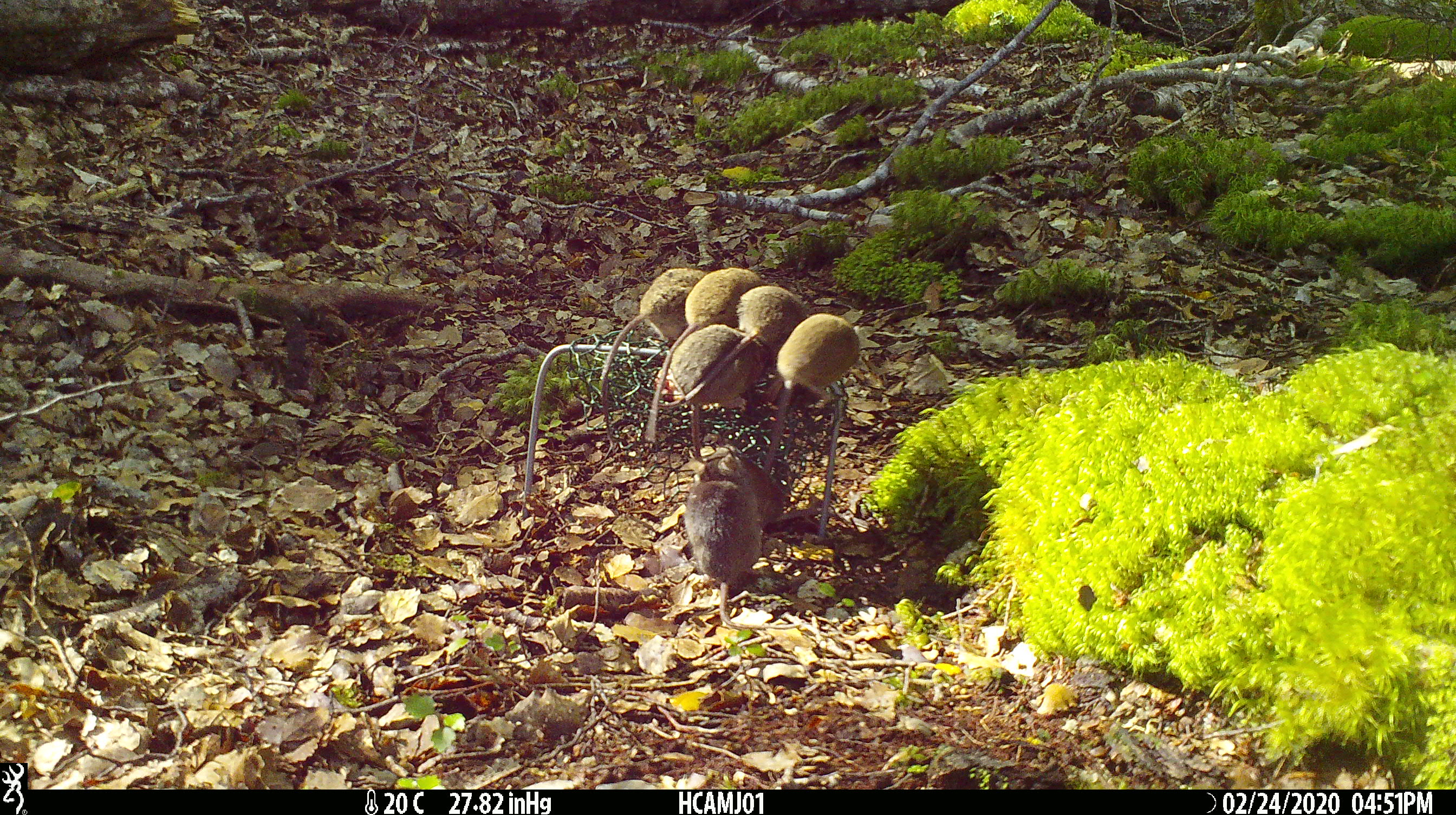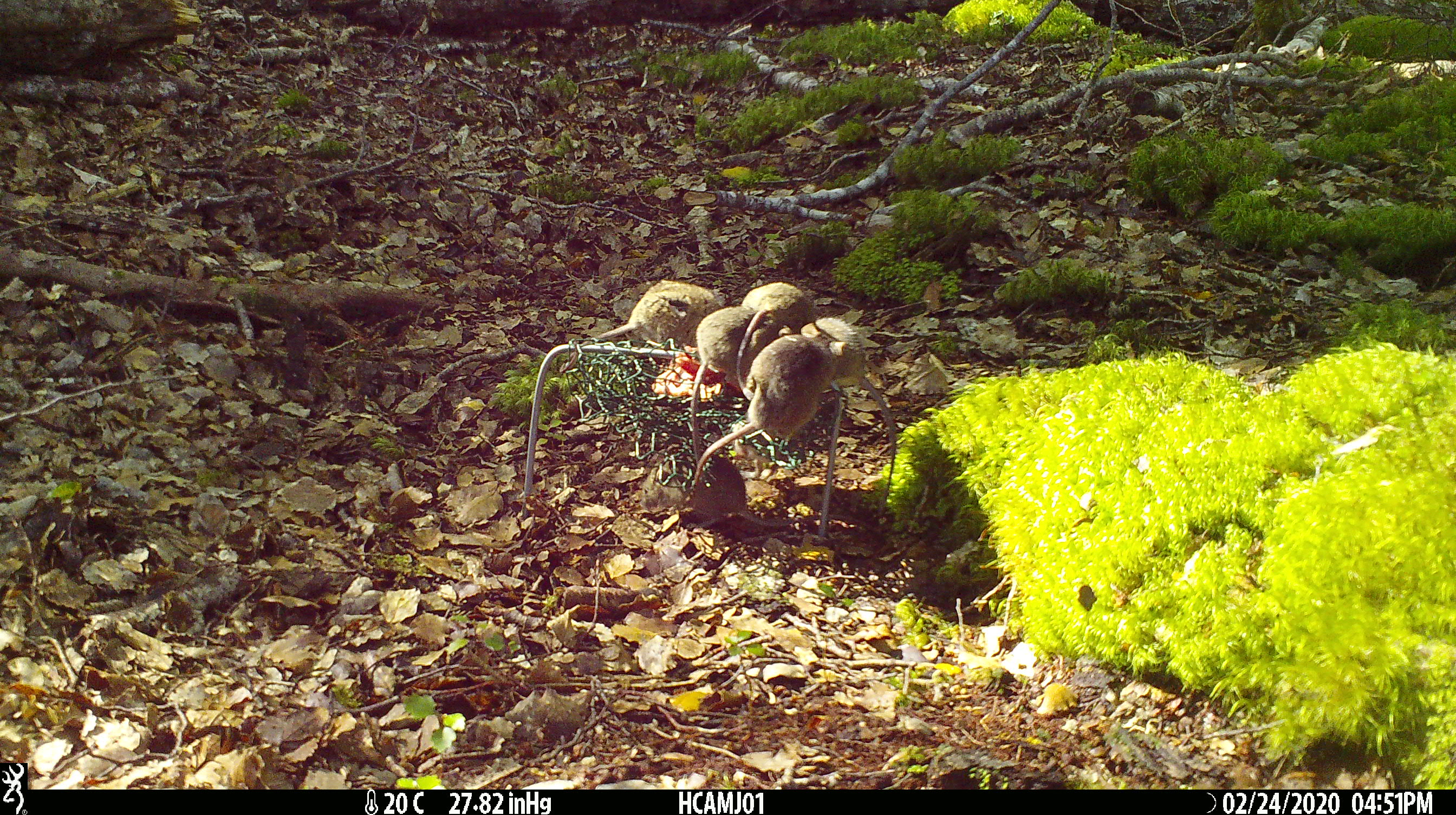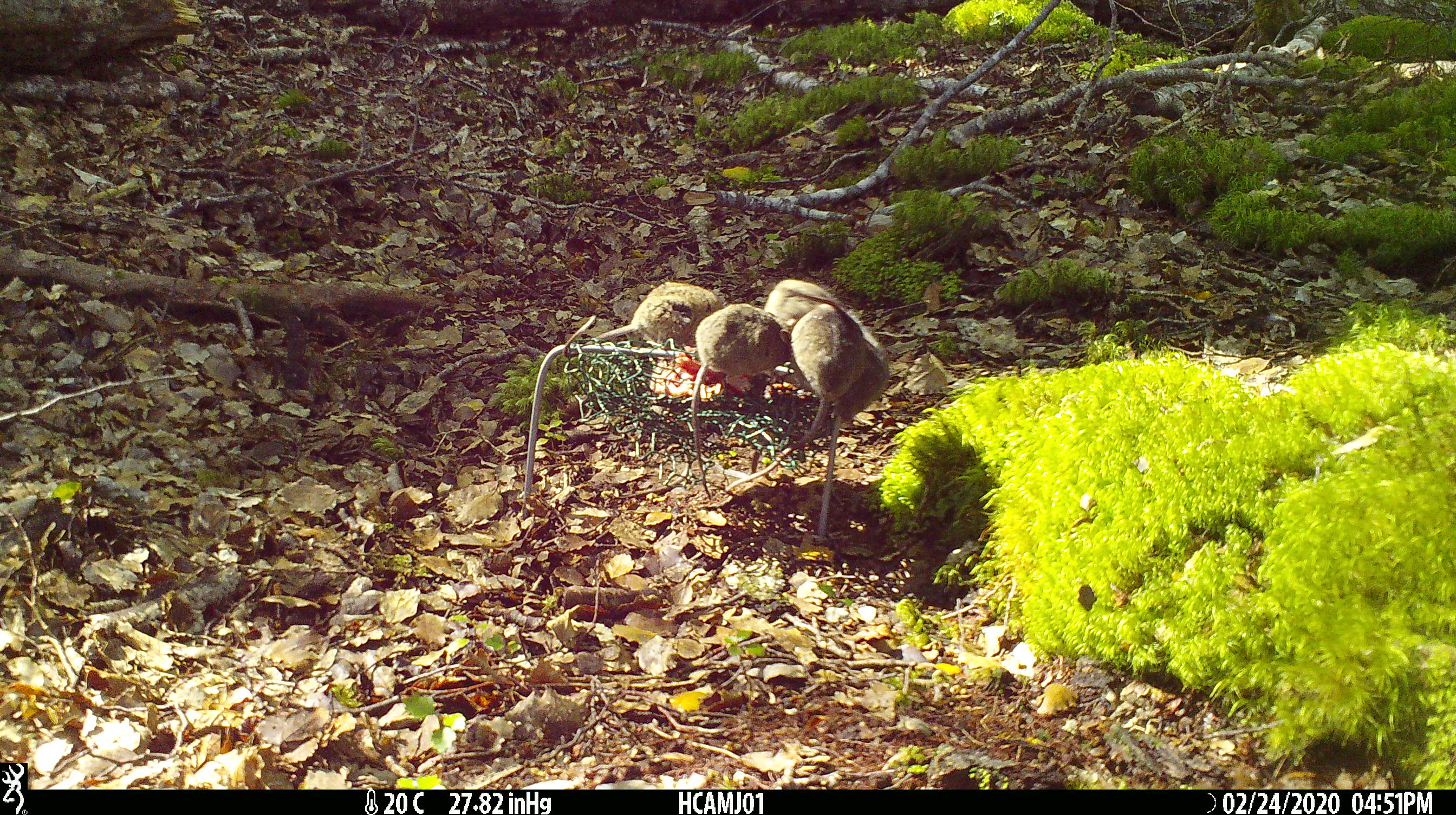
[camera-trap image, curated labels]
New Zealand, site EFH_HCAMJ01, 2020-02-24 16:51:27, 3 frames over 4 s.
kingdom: Animalia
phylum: Chordata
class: Mammalia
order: Rodentia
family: Muridae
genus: Mus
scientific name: Mus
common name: mouse